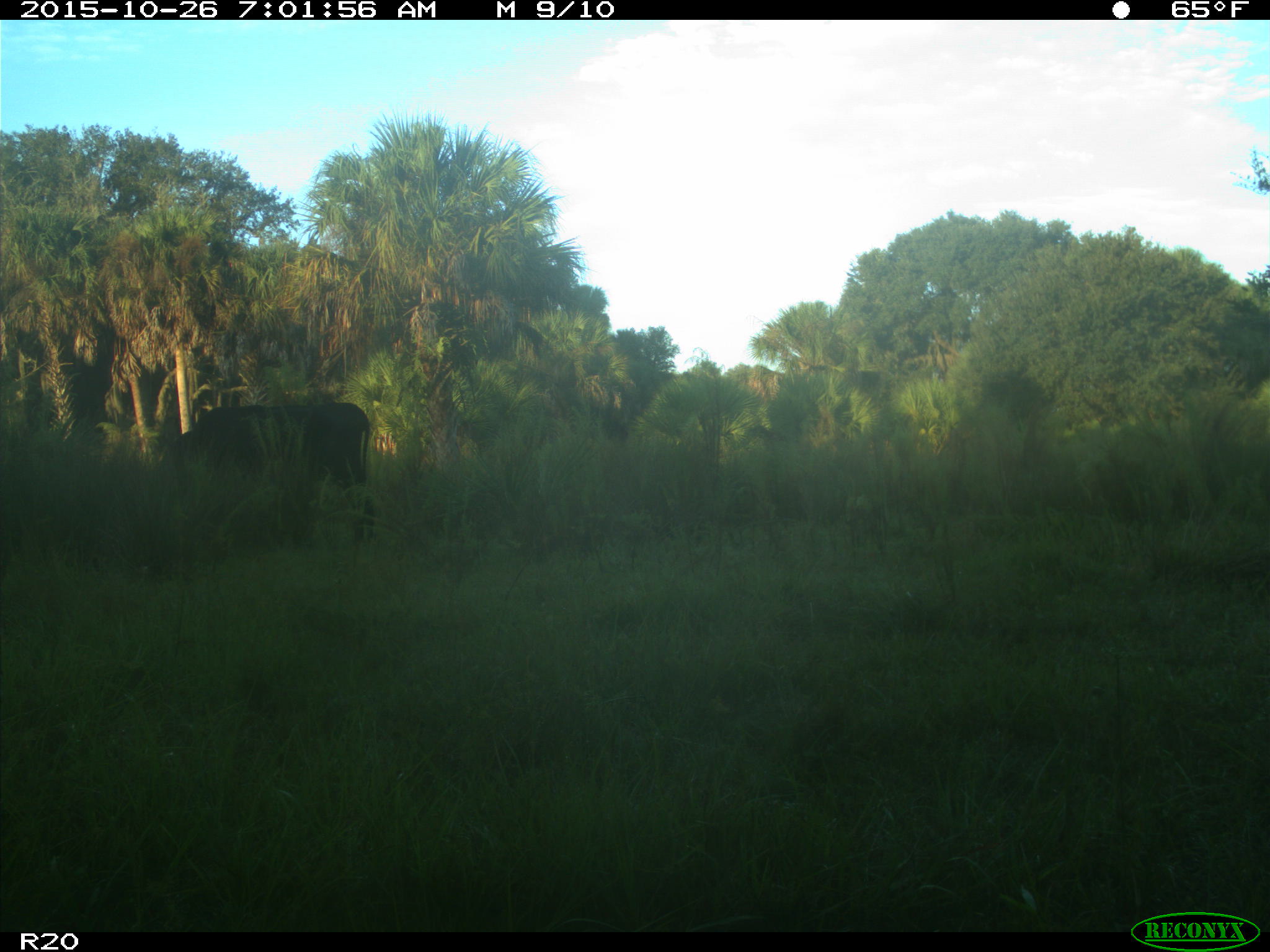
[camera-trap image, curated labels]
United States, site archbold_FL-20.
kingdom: Animalia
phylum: Chordata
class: Mammalia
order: Artiodactyla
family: Bovidae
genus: Bos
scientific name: Bos taurus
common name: domestic cow